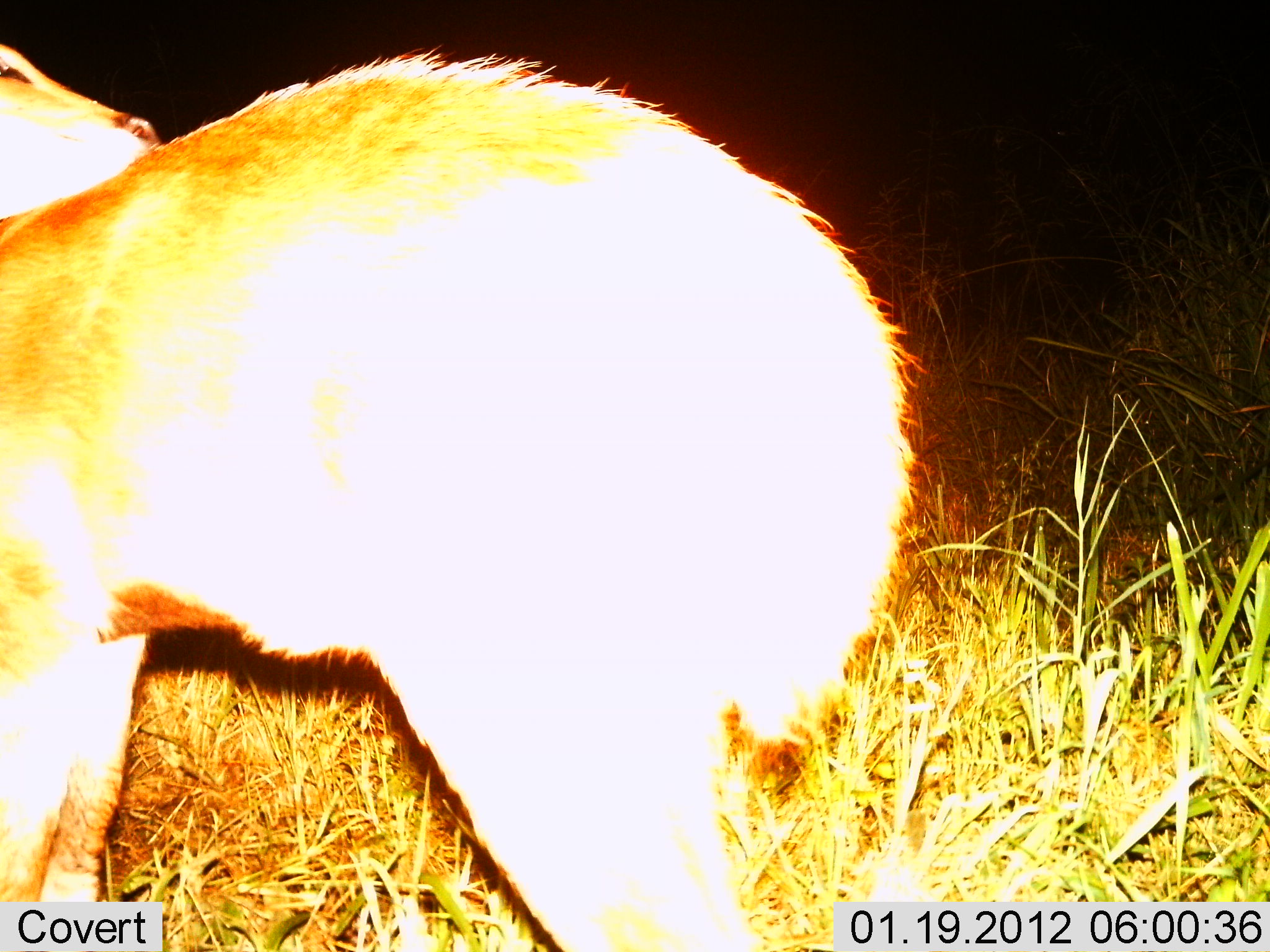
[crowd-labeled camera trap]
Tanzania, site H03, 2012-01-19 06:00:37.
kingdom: Animalia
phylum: Chordata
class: Mammalia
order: Artiodactyla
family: Bovidae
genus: Redunca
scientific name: Redunca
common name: reedbuck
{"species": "reedbuck (Redunca)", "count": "1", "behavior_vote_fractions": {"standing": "92%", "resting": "0%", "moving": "0%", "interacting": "8%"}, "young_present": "0%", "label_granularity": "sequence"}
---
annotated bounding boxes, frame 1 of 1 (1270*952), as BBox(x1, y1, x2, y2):
animal: BBox(2, 41, 914, 950)